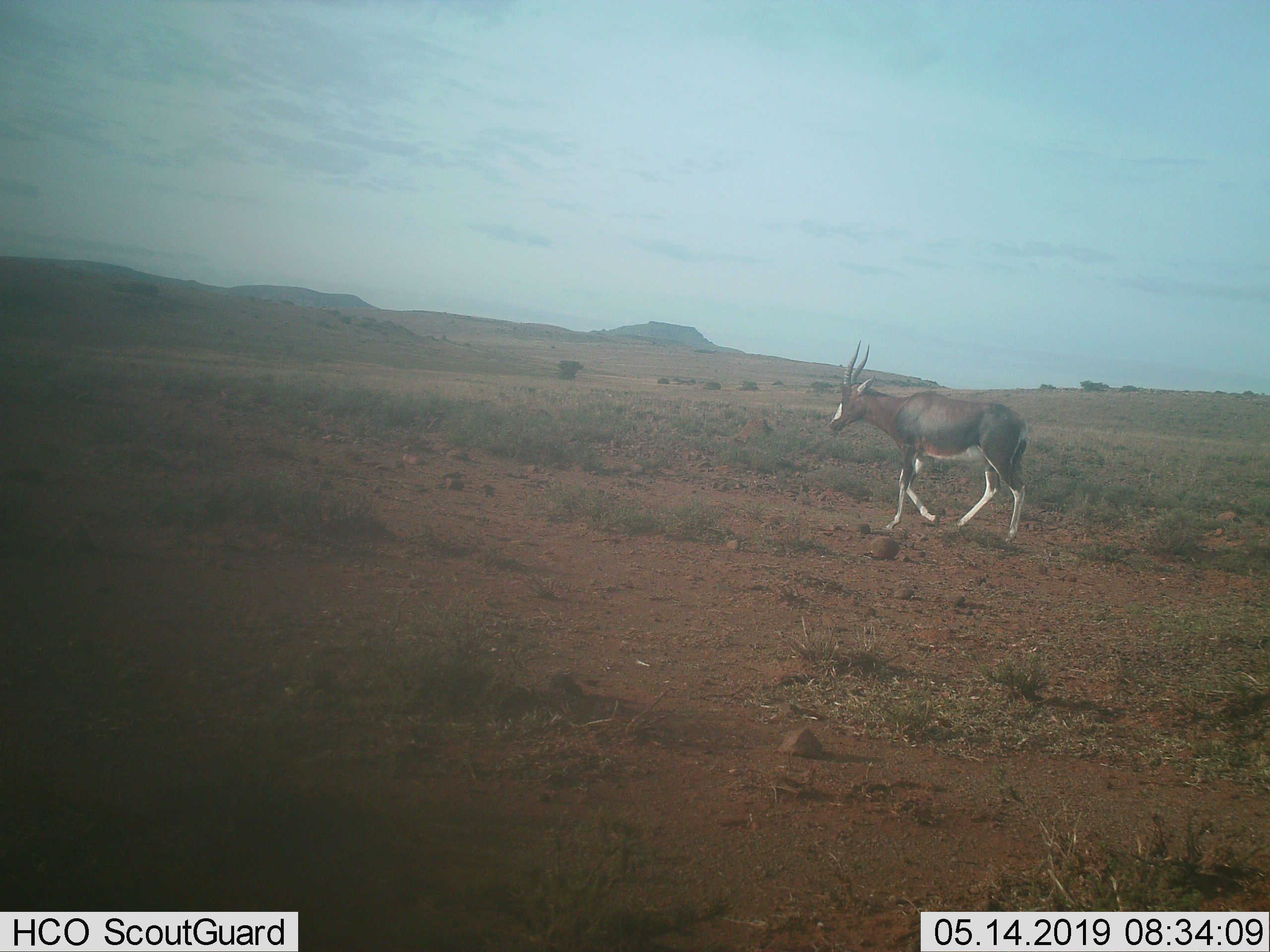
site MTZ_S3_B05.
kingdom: Animalia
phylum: Chordata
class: Mammalia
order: Artiodactyla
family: Bovidae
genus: Damaliscus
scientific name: Damaliscus pygargus phillipsi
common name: blesbok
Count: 1.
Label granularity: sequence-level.